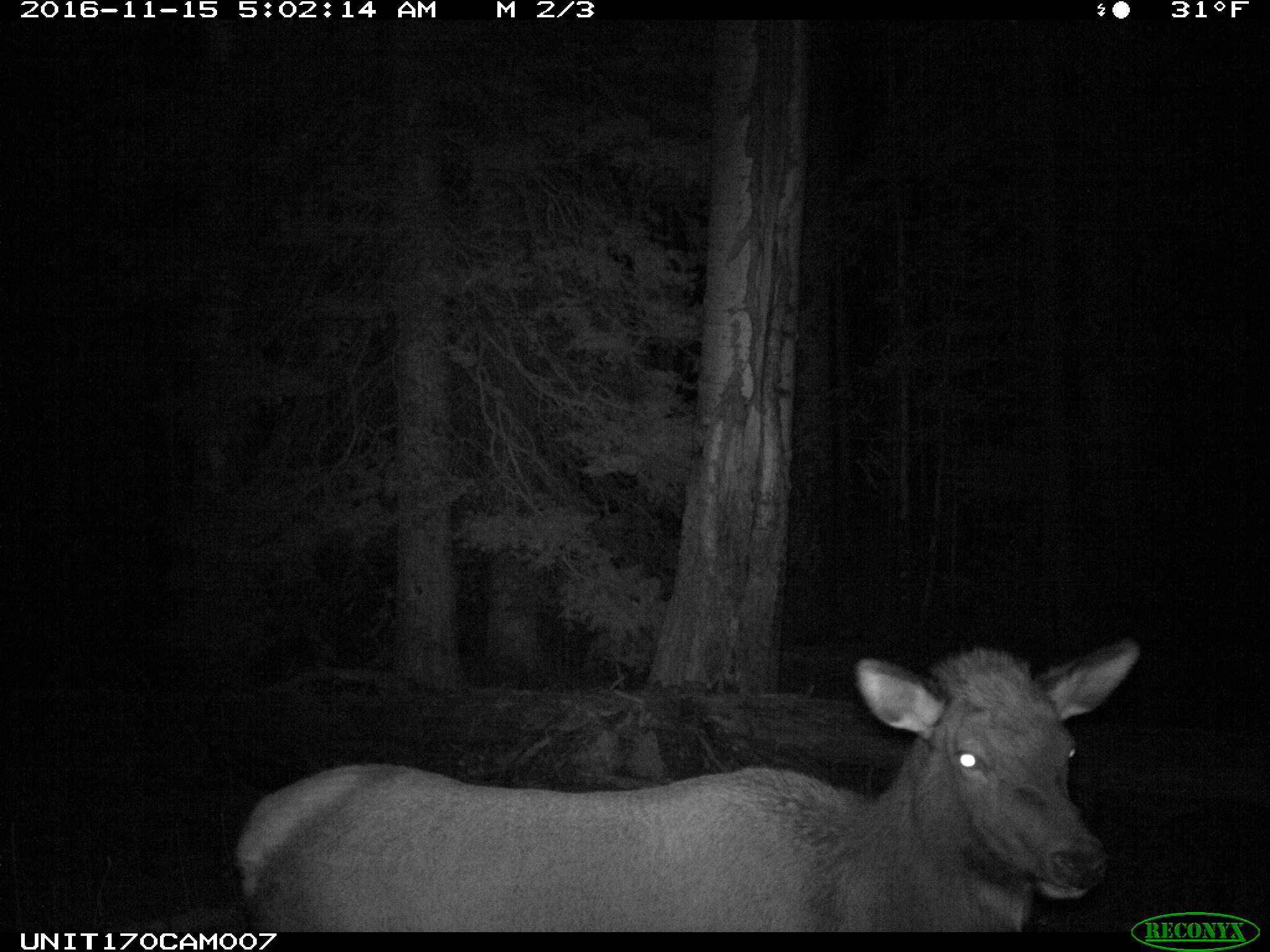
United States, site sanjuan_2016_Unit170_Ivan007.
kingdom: Animalia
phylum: Chordata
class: Mammalia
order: Artiodactyla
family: Cervidae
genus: Cervus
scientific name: Cervus elaphus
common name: red deer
Cervus elaphus (red deer).